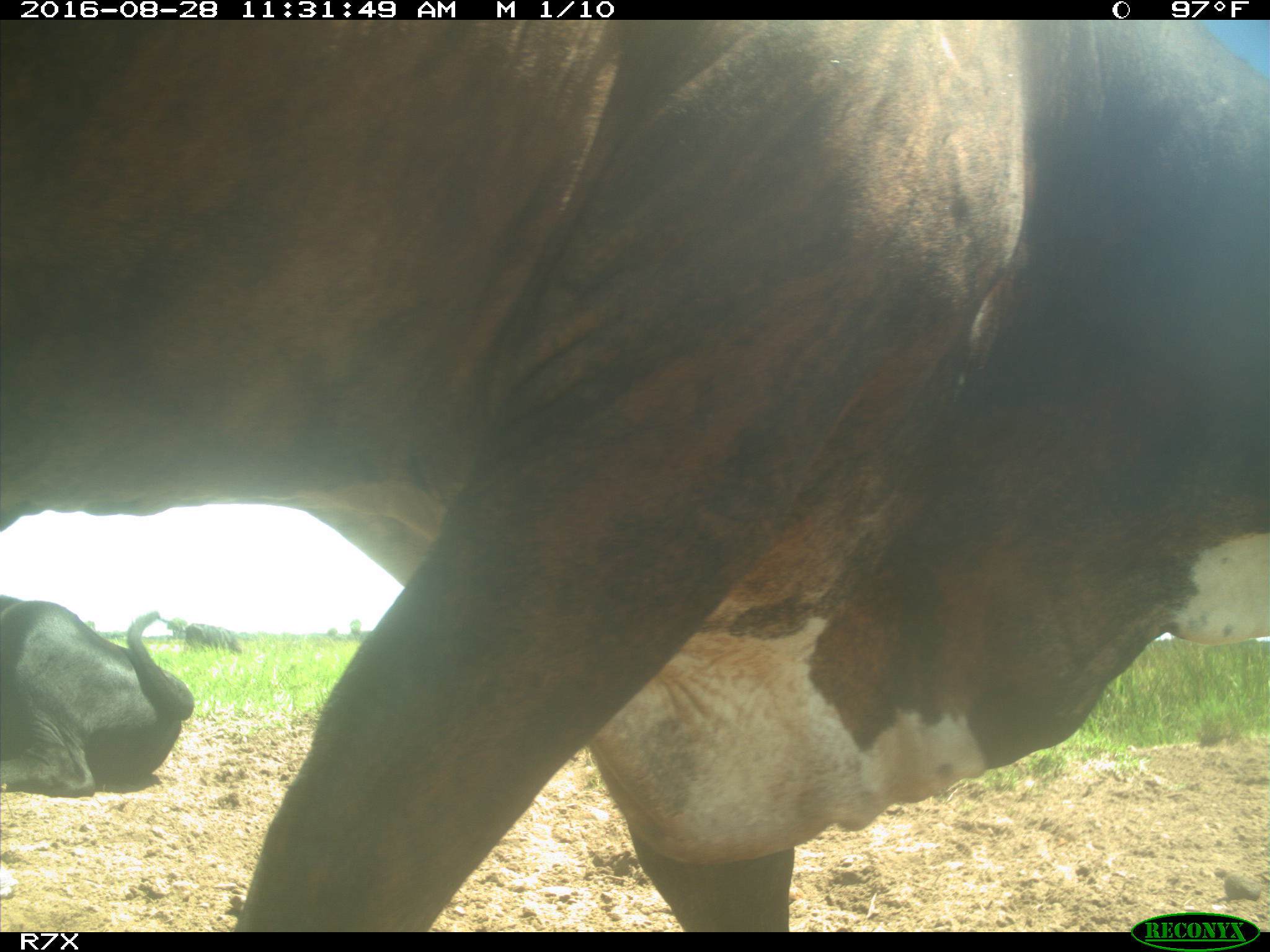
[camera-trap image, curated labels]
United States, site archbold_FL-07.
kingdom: Animalia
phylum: Chordata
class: Mammalia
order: Artiodactyla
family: Bovidae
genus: Bos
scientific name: Bos taurus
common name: domestic cow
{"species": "Bos taurus (domestic cow)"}